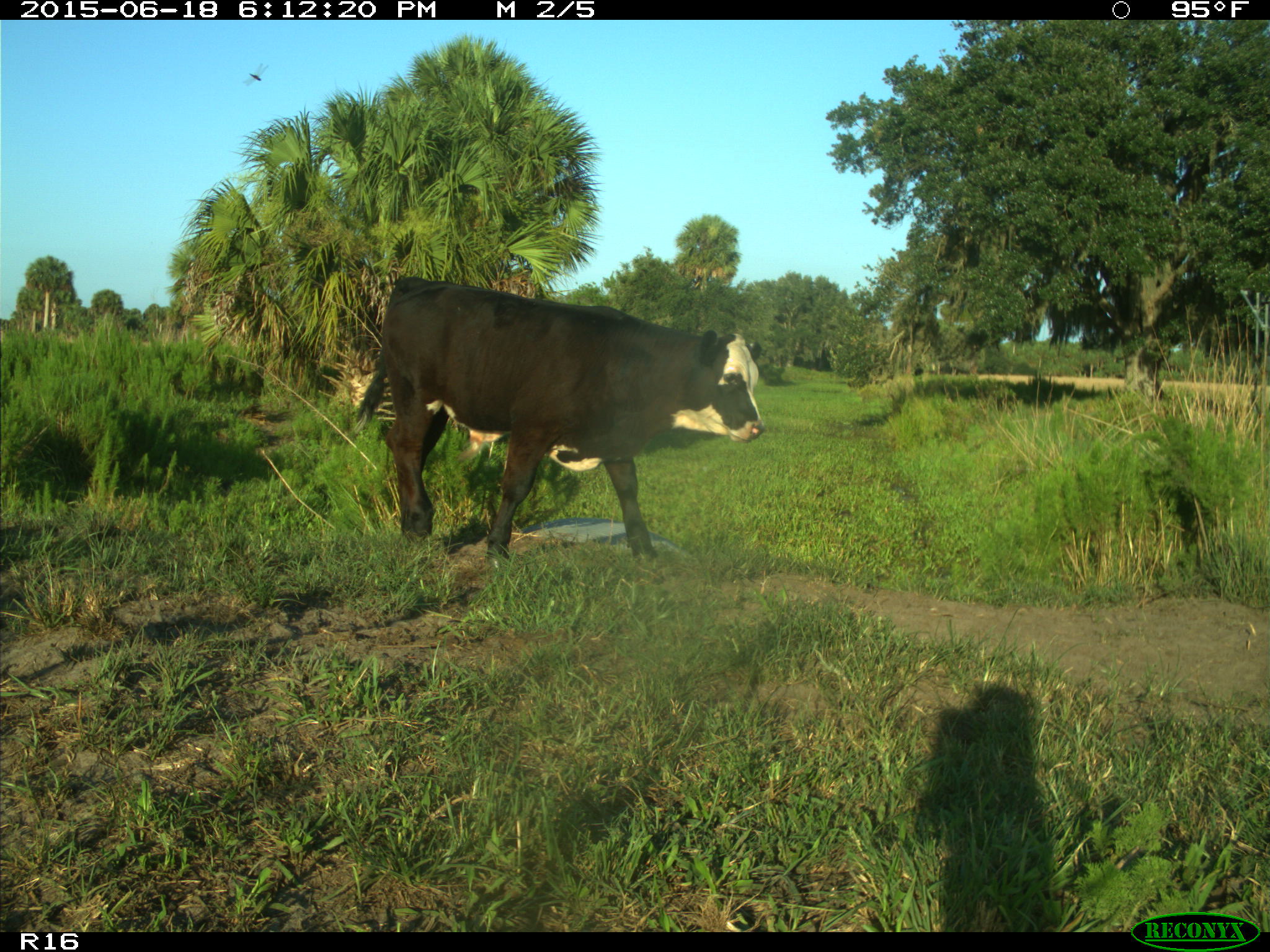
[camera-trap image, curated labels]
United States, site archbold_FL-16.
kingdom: Animalia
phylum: Chordata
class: Mammalia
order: Artiodactyla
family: Bovidae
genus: Bos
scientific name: Bos taurus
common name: domestic cow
Bos taurus (domestic cow).